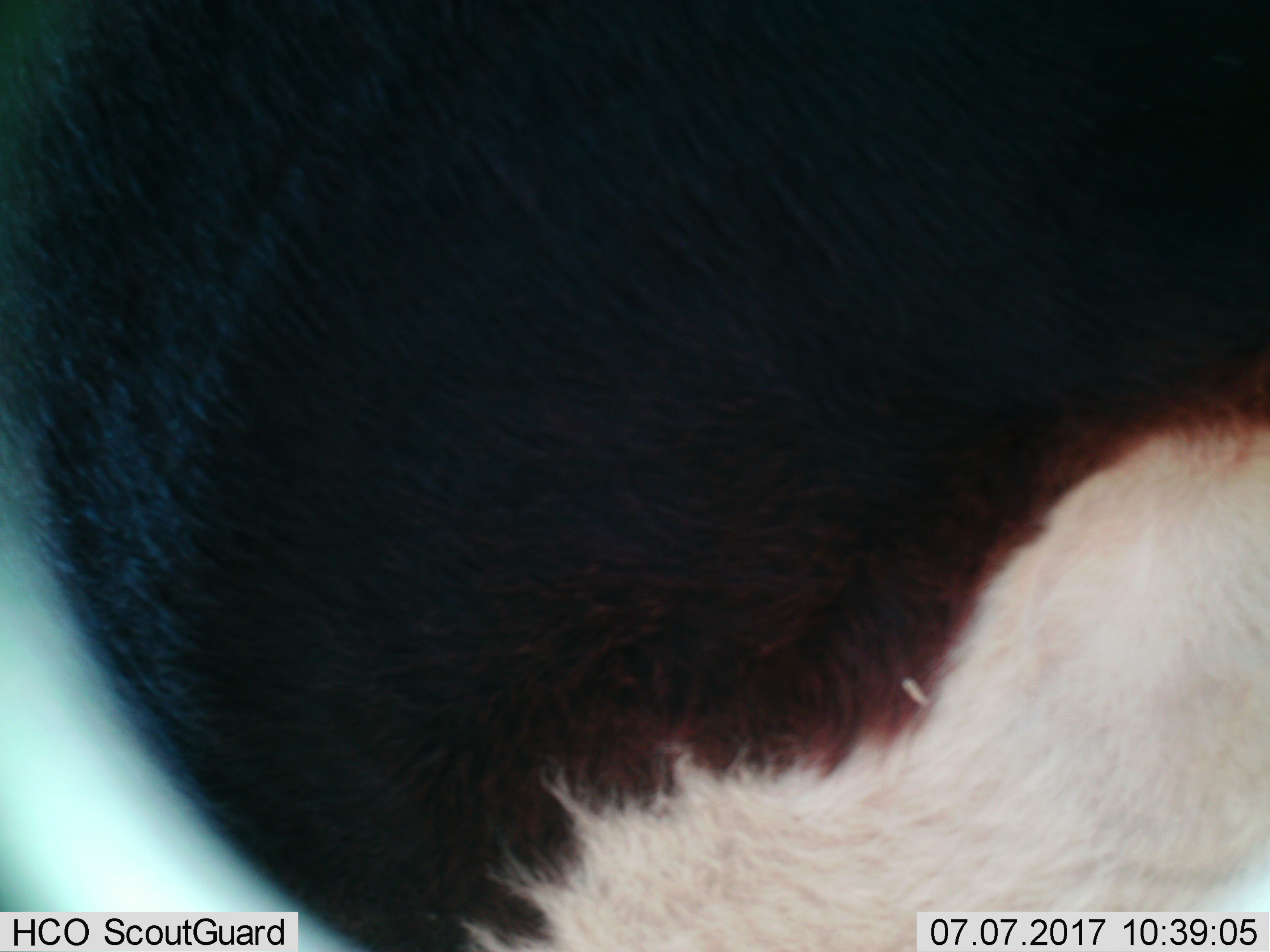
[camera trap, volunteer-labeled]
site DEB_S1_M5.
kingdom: Animalia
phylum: Chordata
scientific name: Vertebrata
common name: domestic animal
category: domesticanimal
Domesticanimal (domestic animal) (Vertebrata), count 1. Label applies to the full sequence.